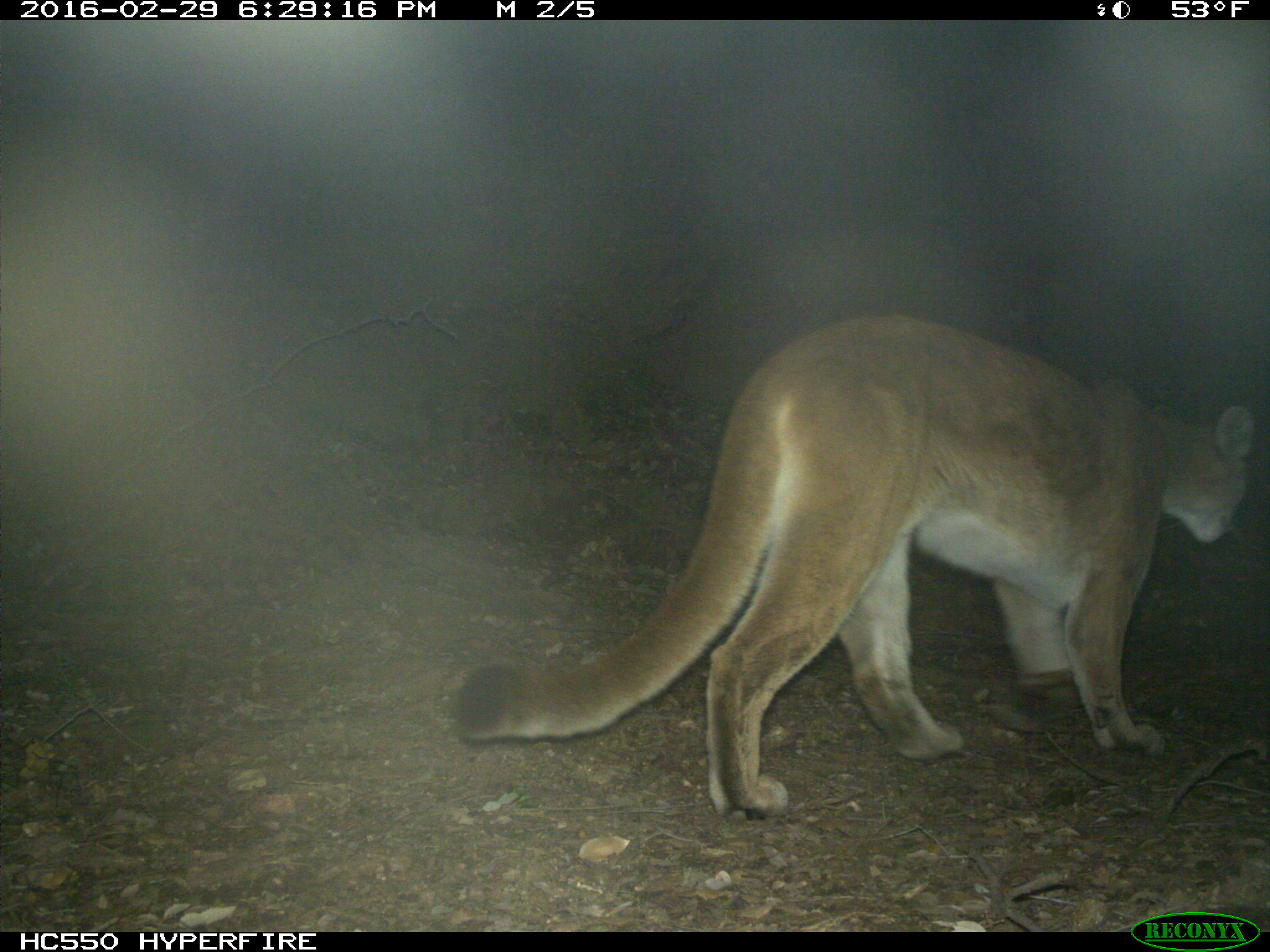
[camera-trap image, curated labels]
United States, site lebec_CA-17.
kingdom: Animalia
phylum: Chordata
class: Mammalia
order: Carnivora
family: Felidae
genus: Puma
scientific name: Puma concolor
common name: mountain lion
Puma concolor (mountain lion).